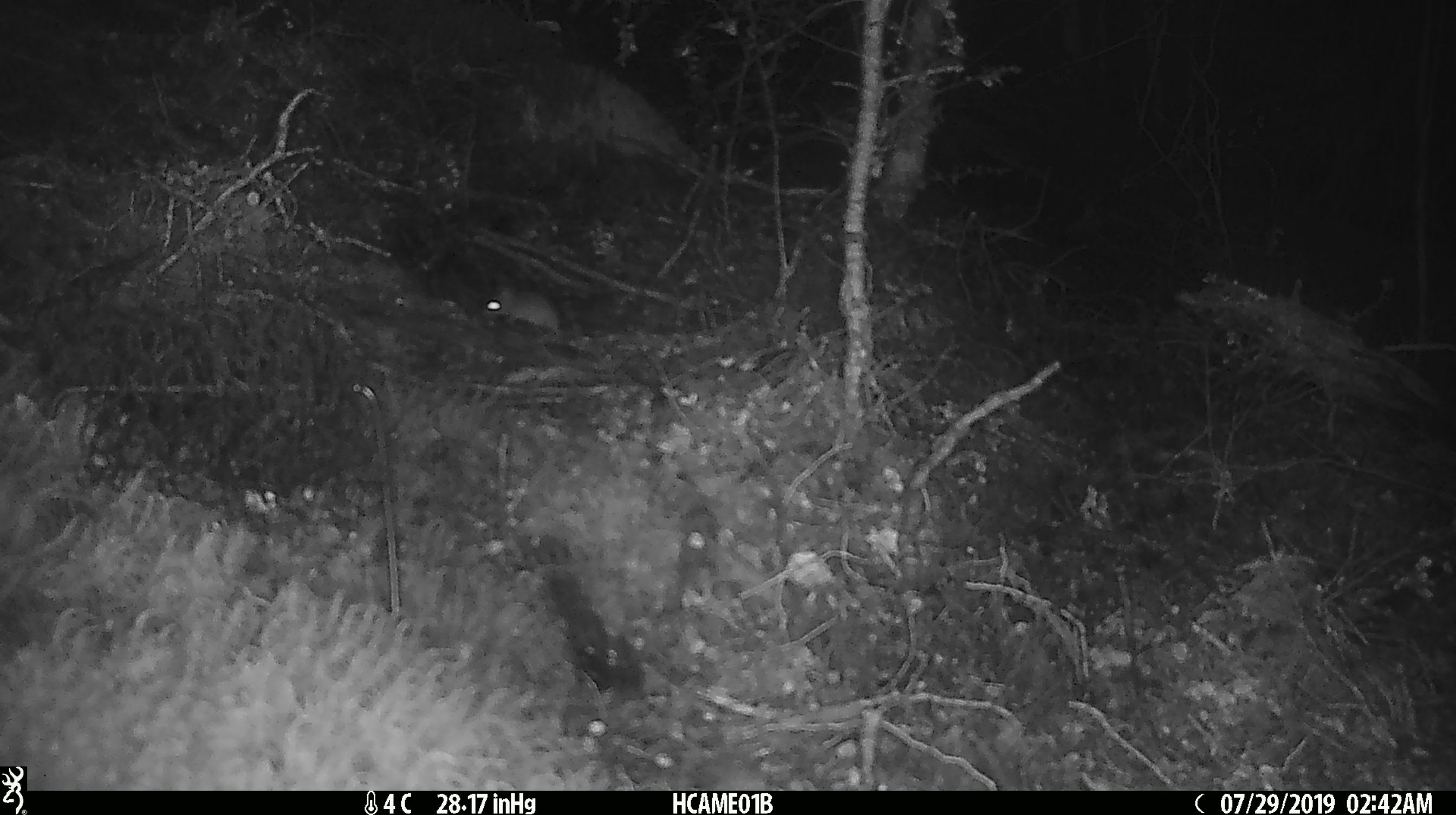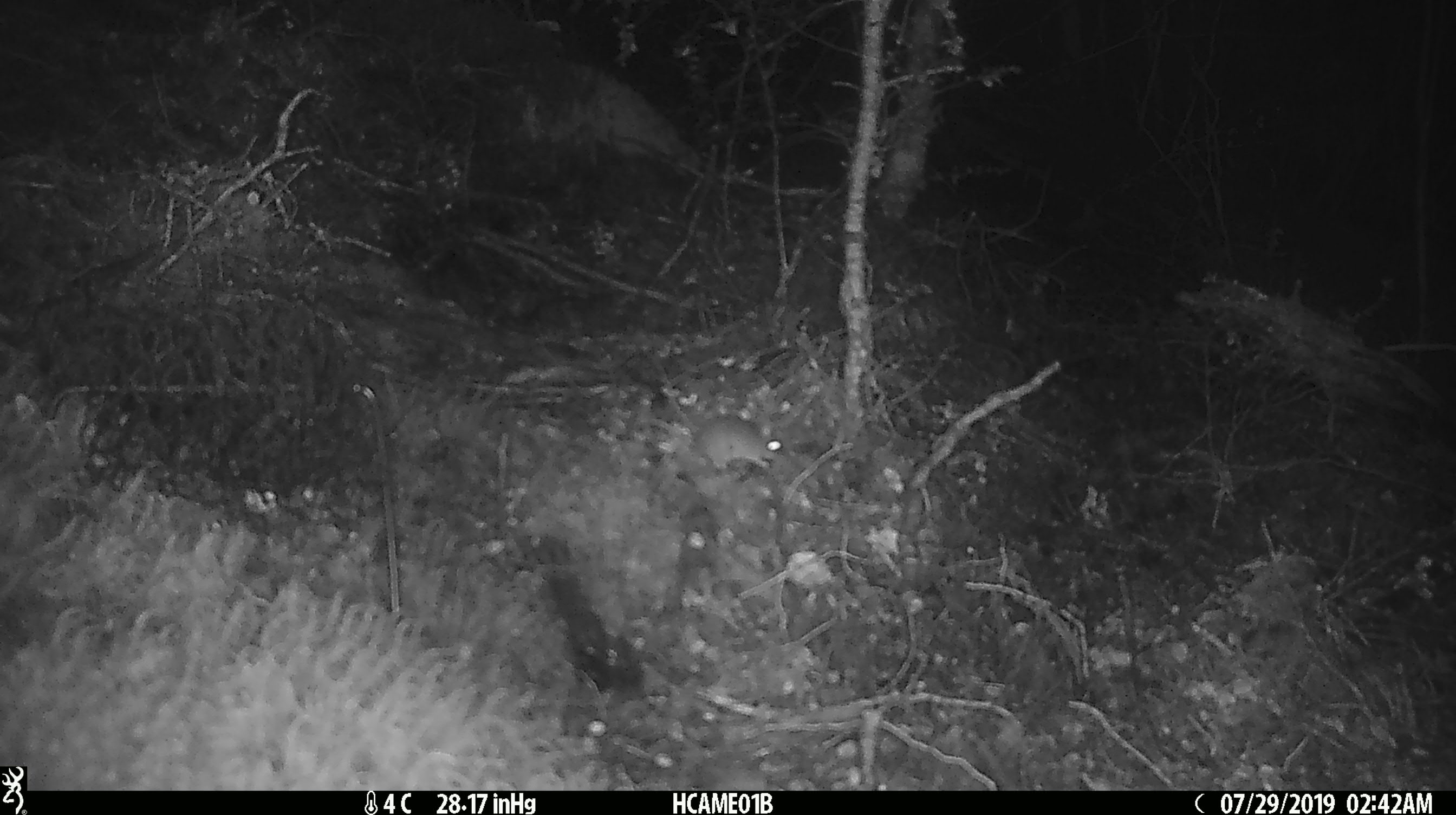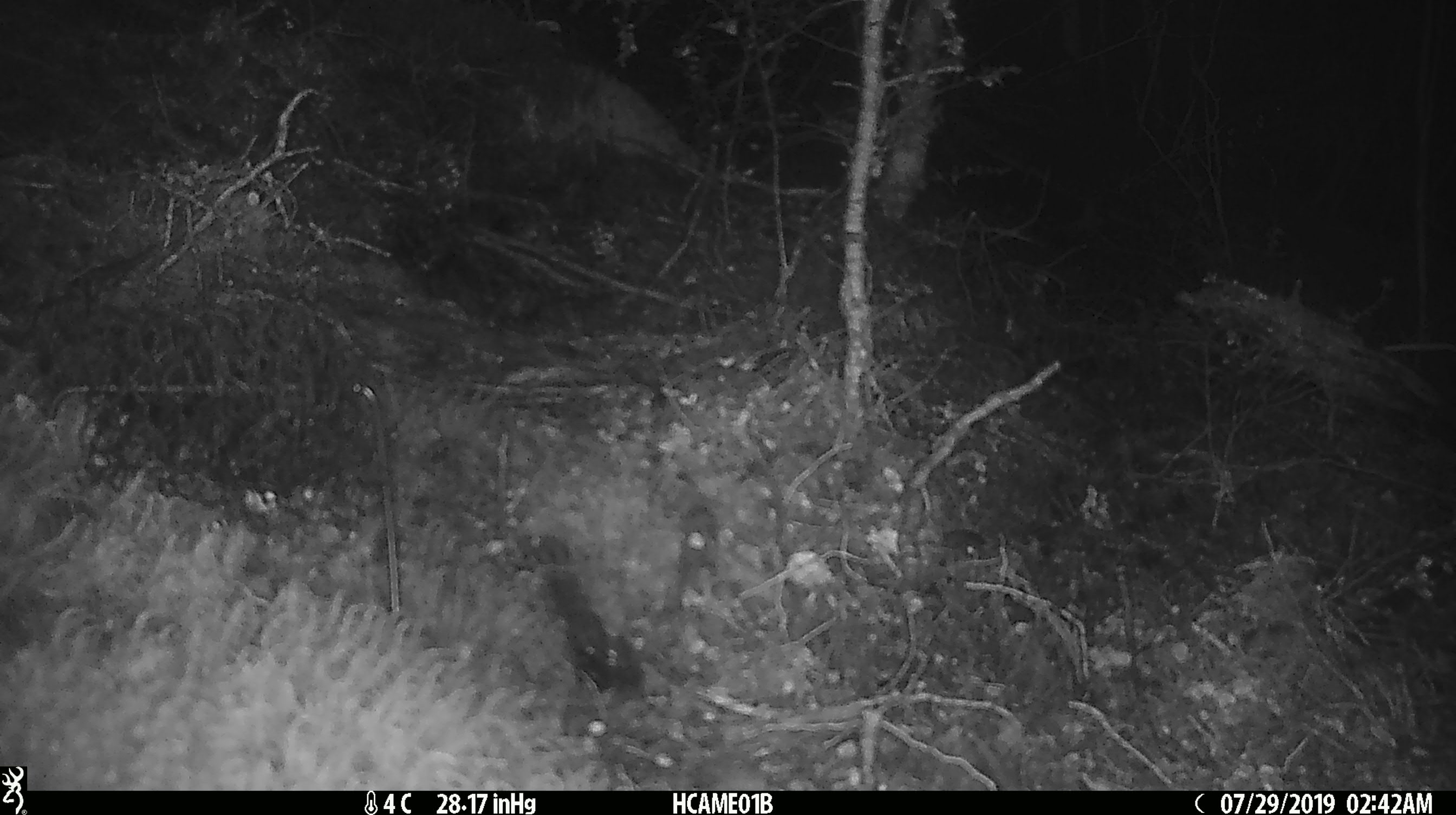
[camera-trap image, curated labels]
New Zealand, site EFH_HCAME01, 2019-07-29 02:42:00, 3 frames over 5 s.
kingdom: Animalia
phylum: Chordata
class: Mammalia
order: Rodentia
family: Muridae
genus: Mus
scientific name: Mus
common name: mouse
Mouse (Mus).